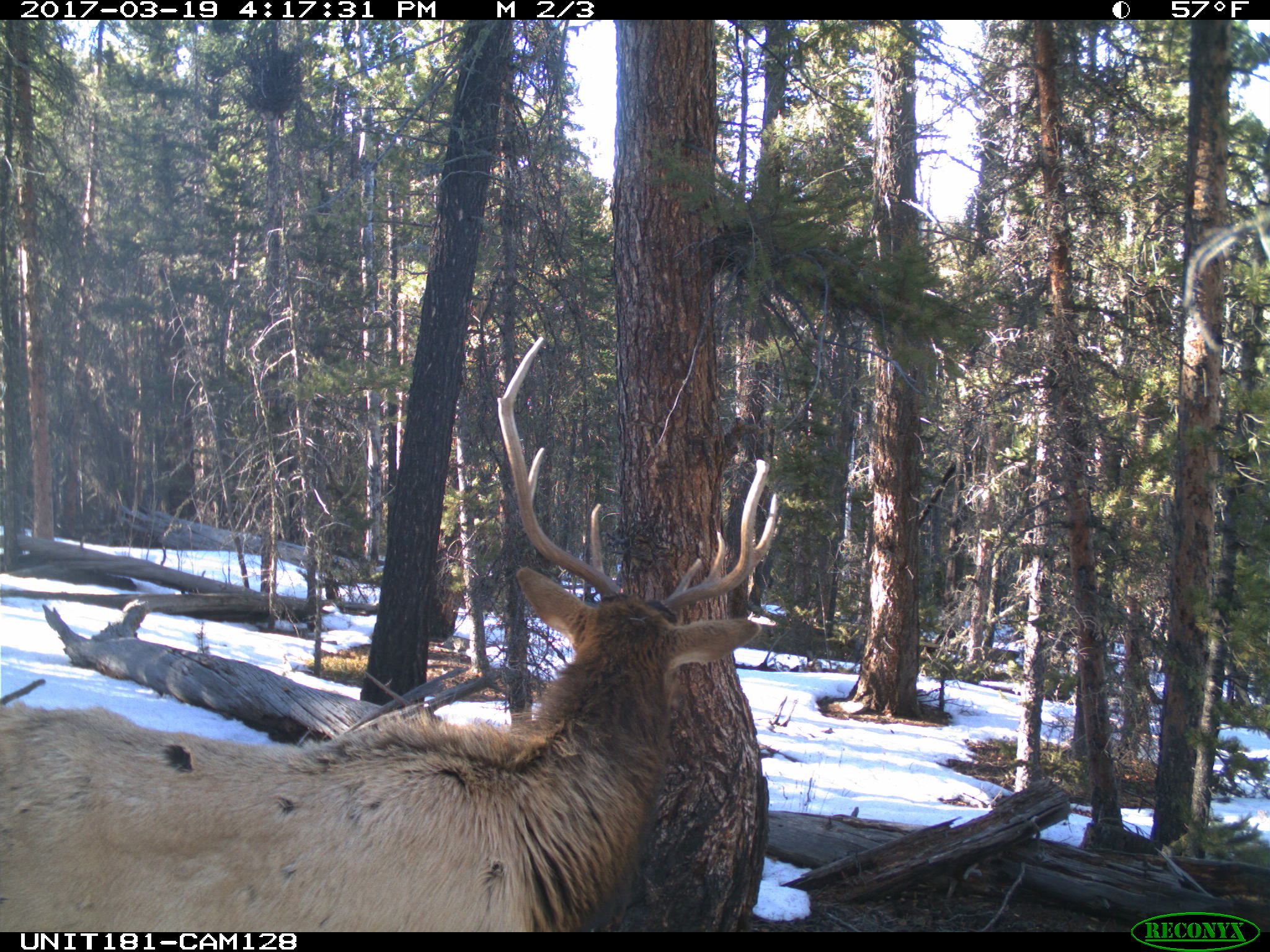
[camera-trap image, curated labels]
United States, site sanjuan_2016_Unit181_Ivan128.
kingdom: Animalia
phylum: Chordata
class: Mammalia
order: Artiodactyla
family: Cervidae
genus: Cervus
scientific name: Cervus elaphus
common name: red deer